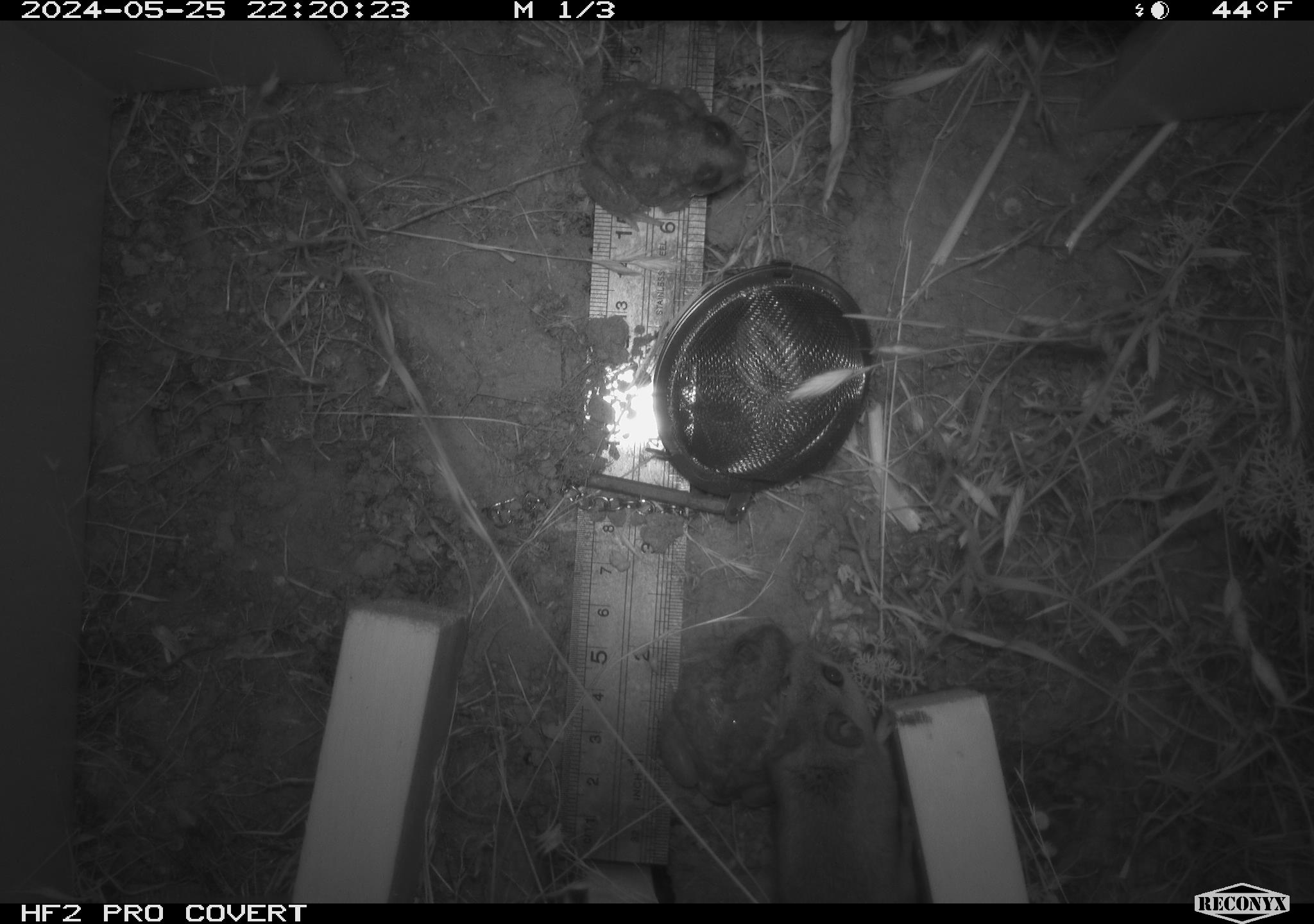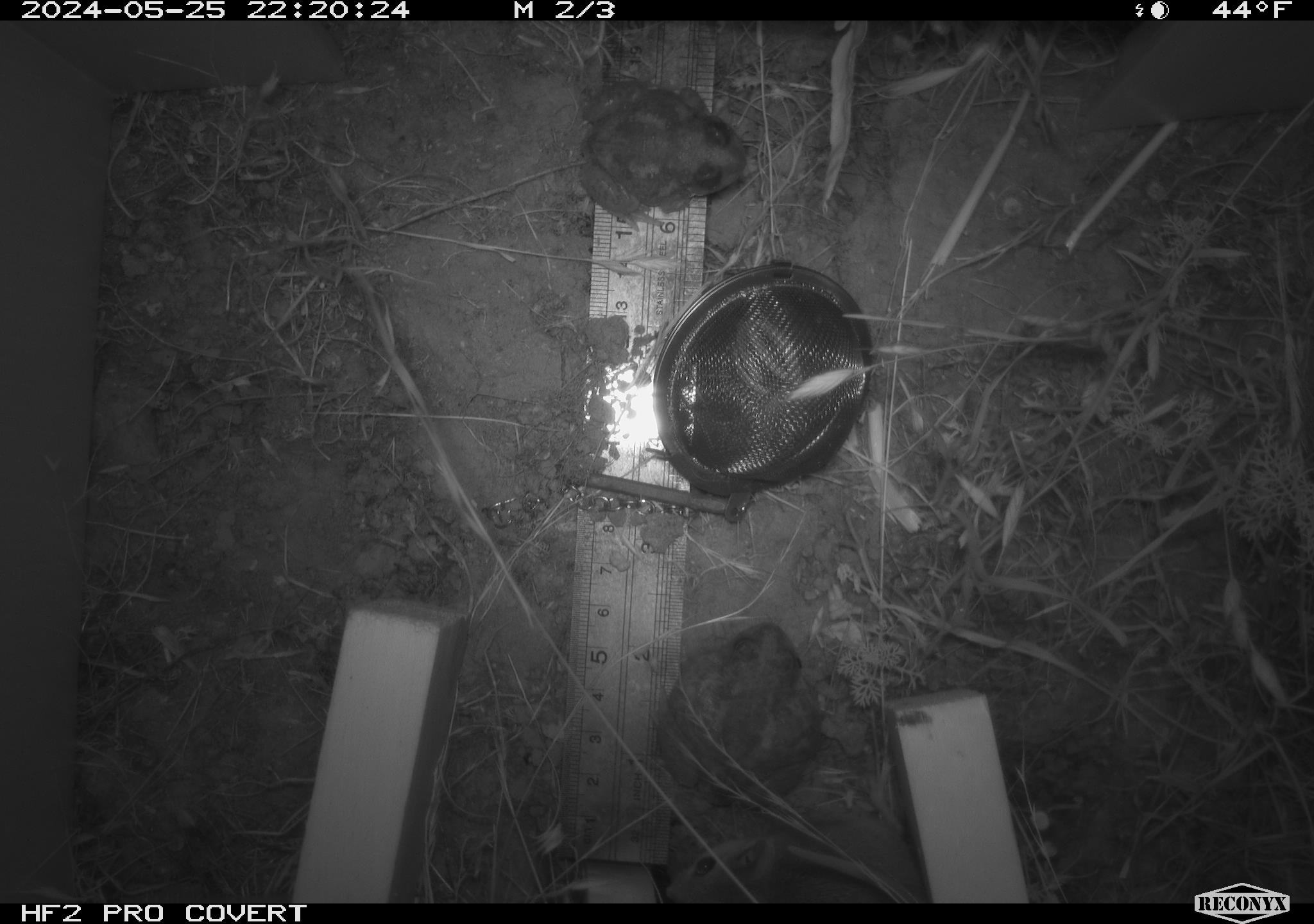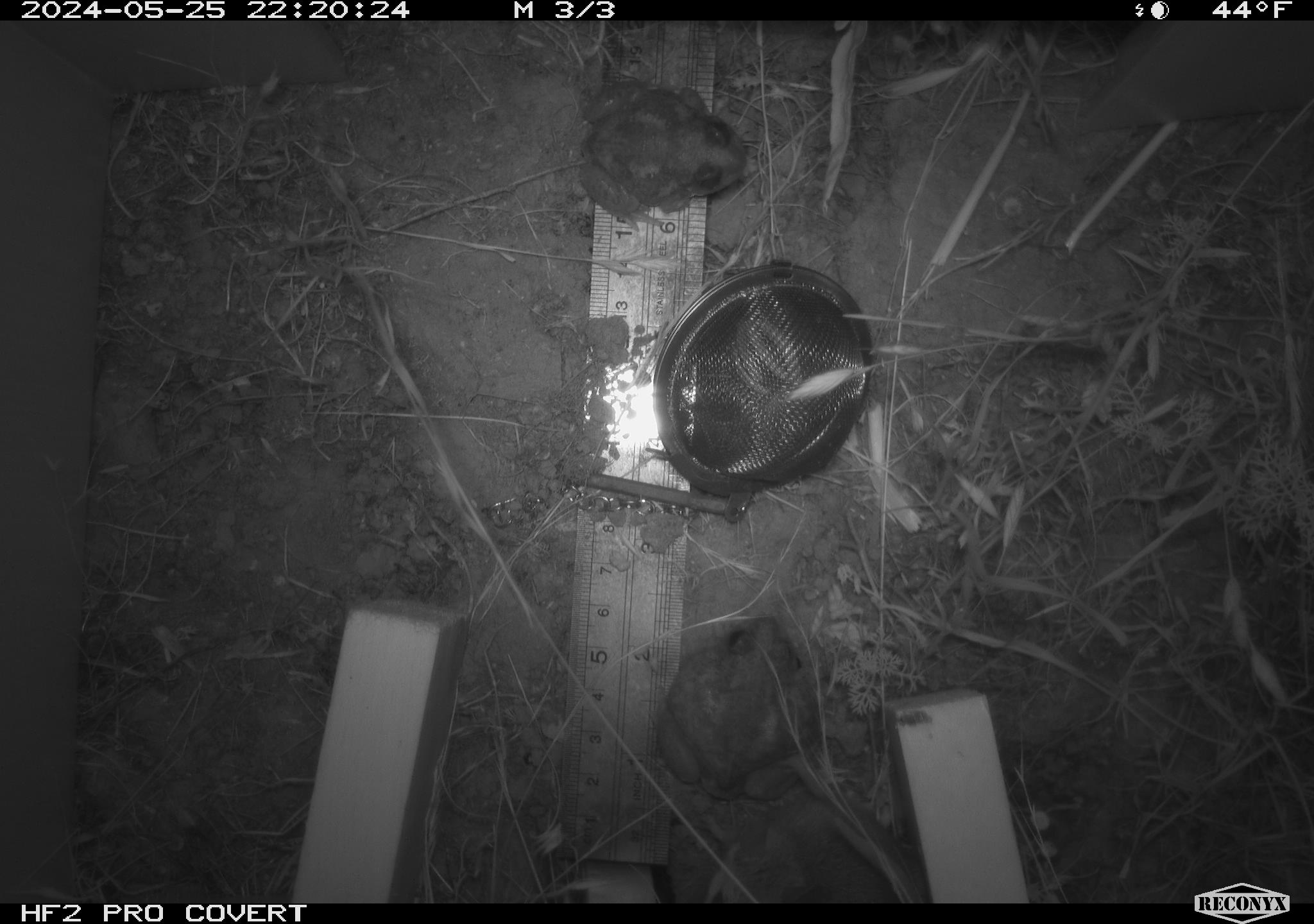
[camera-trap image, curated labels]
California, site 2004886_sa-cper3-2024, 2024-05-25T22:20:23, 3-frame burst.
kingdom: Animalia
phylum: Chordata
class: Mammalia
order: Rodentia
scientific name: Rodentia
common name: rodent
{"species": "rodent (Rodentia)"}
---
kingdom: Animalia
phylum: Chordata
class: Amphibia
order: Anura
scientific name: Anura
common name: frogs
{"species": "frogs (Anura)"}